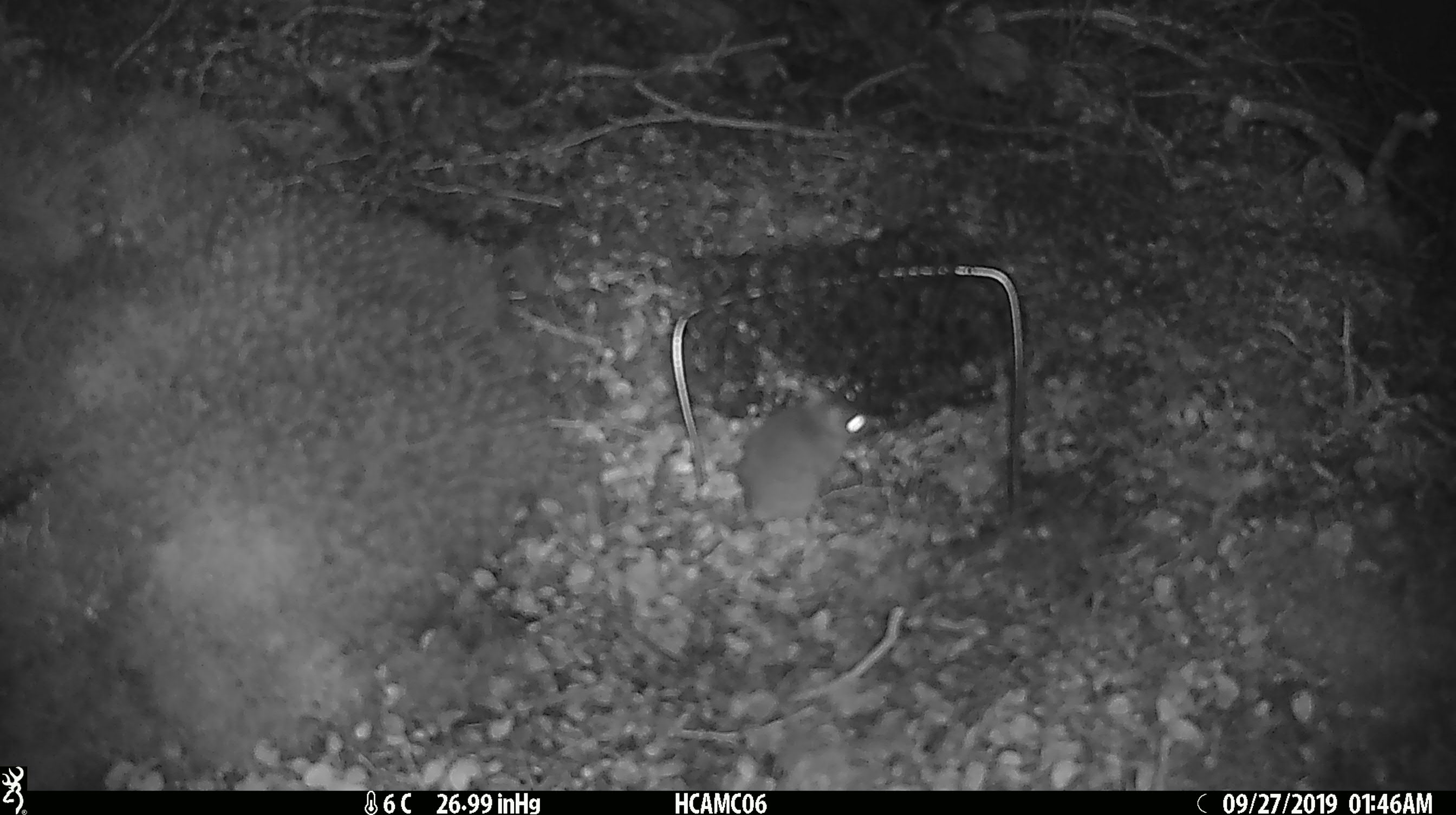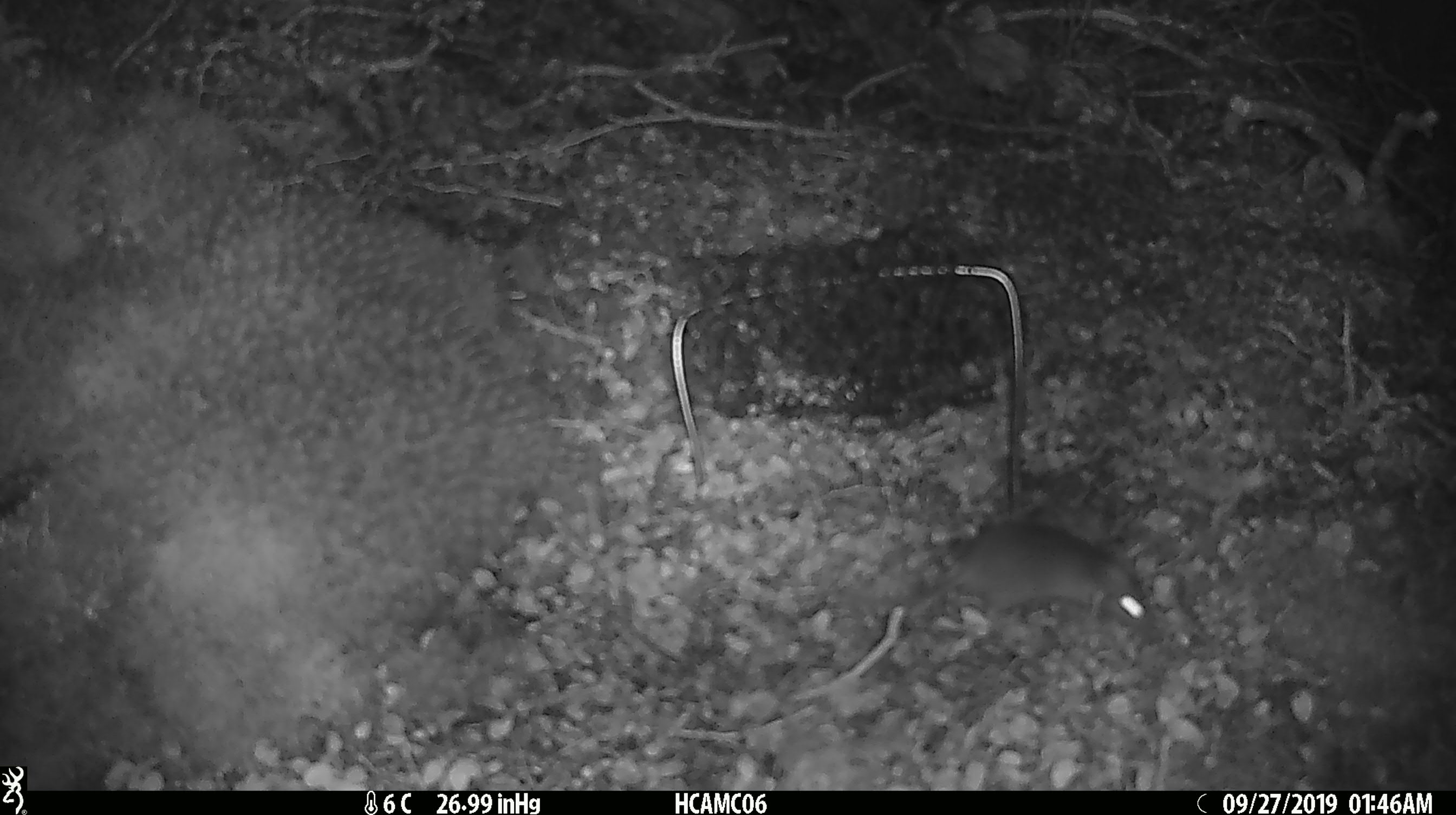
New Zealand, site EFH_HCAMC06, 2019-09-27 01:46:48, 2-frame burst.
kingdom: Animalia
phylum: Chordata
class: Mammalia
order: Rodentia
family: Muridae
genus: Mus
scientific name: Mus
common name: mouse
Mouse (Mus).